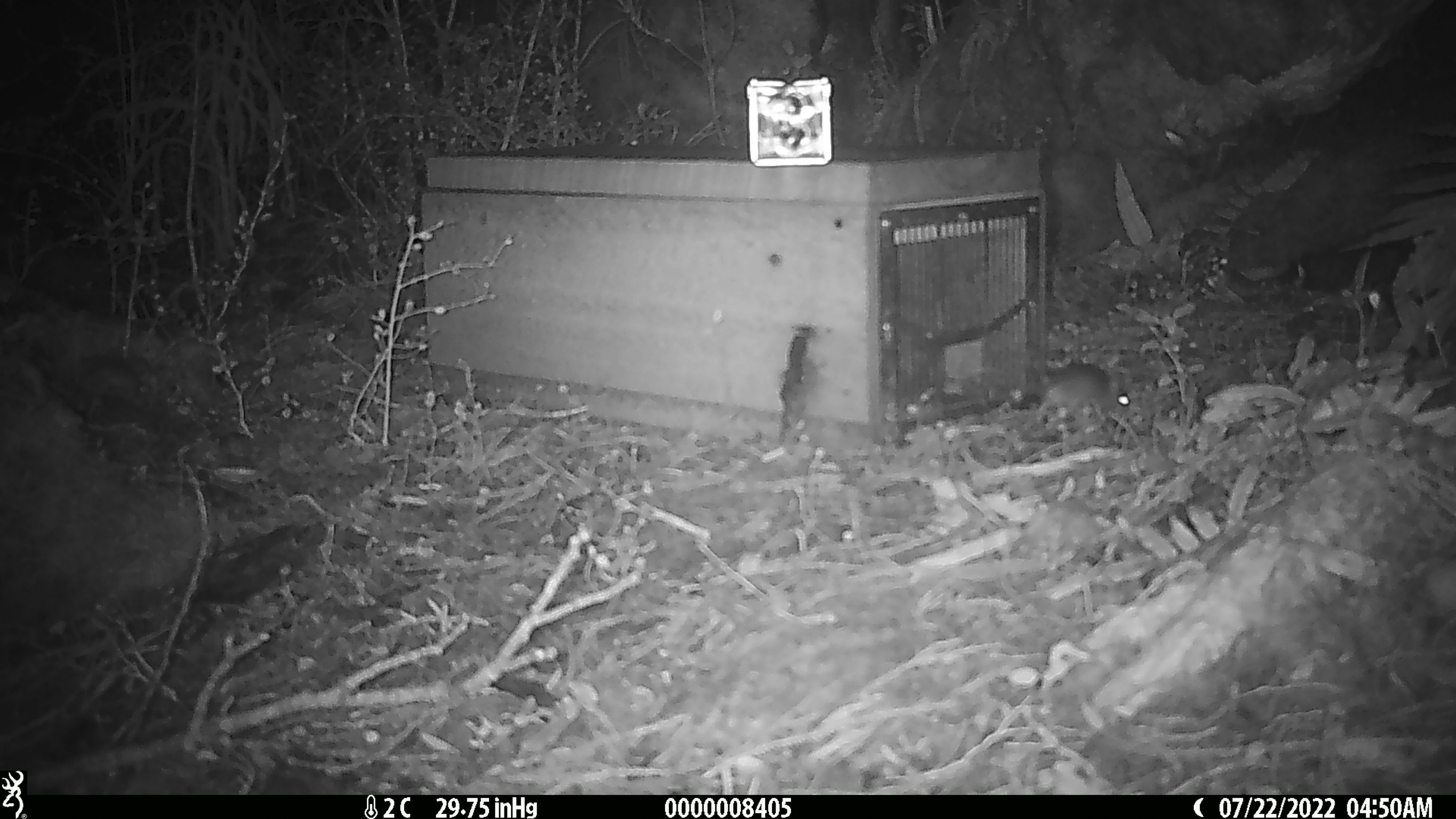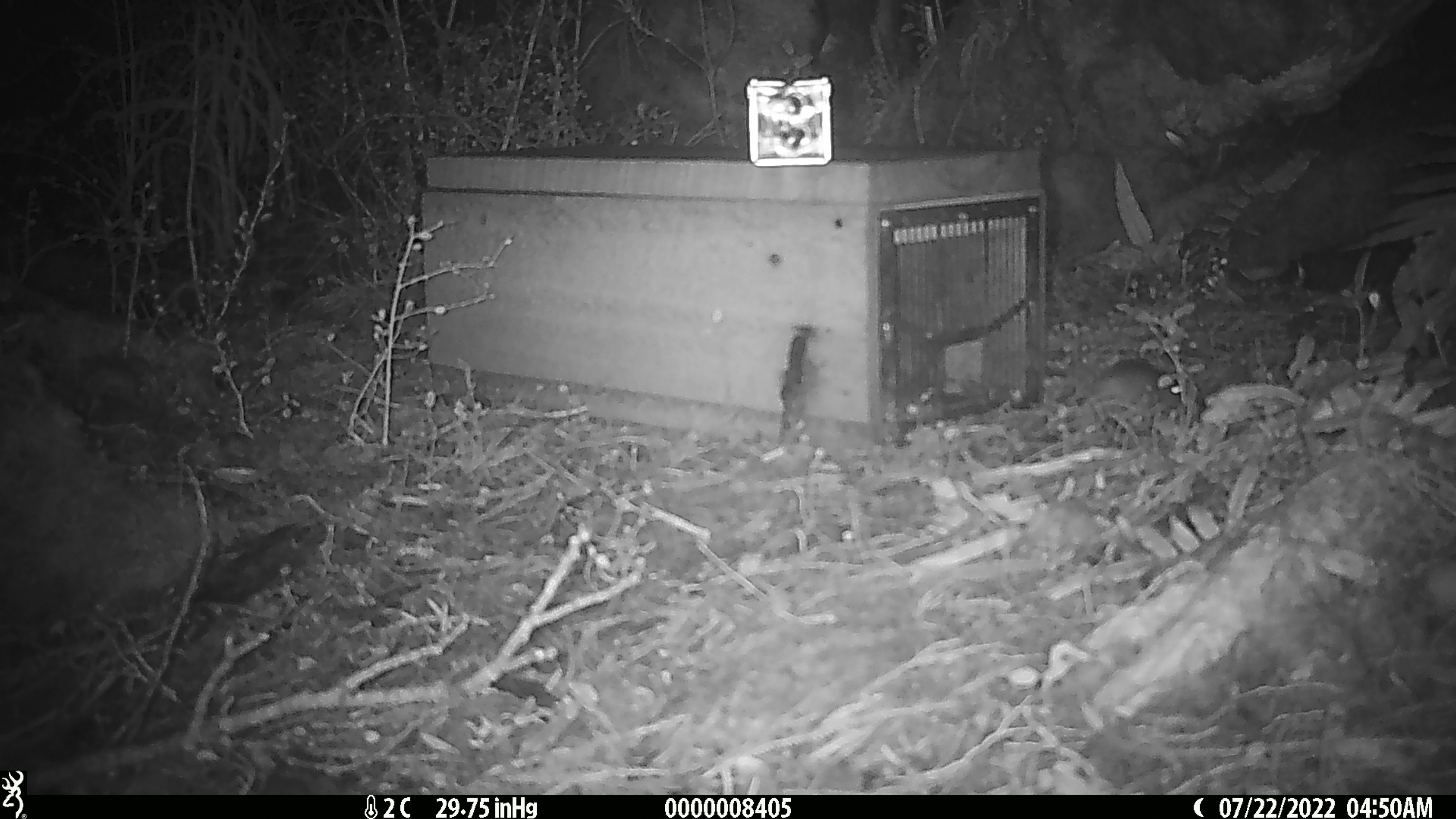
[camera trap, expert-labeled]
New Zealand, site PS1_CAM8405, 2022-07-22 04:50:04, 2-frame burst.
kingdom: Animalia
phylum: Chordata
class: Mammalia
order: Rodentia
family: Muridae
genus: Mus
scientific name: Mus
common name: mouse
Mouse (Mus).